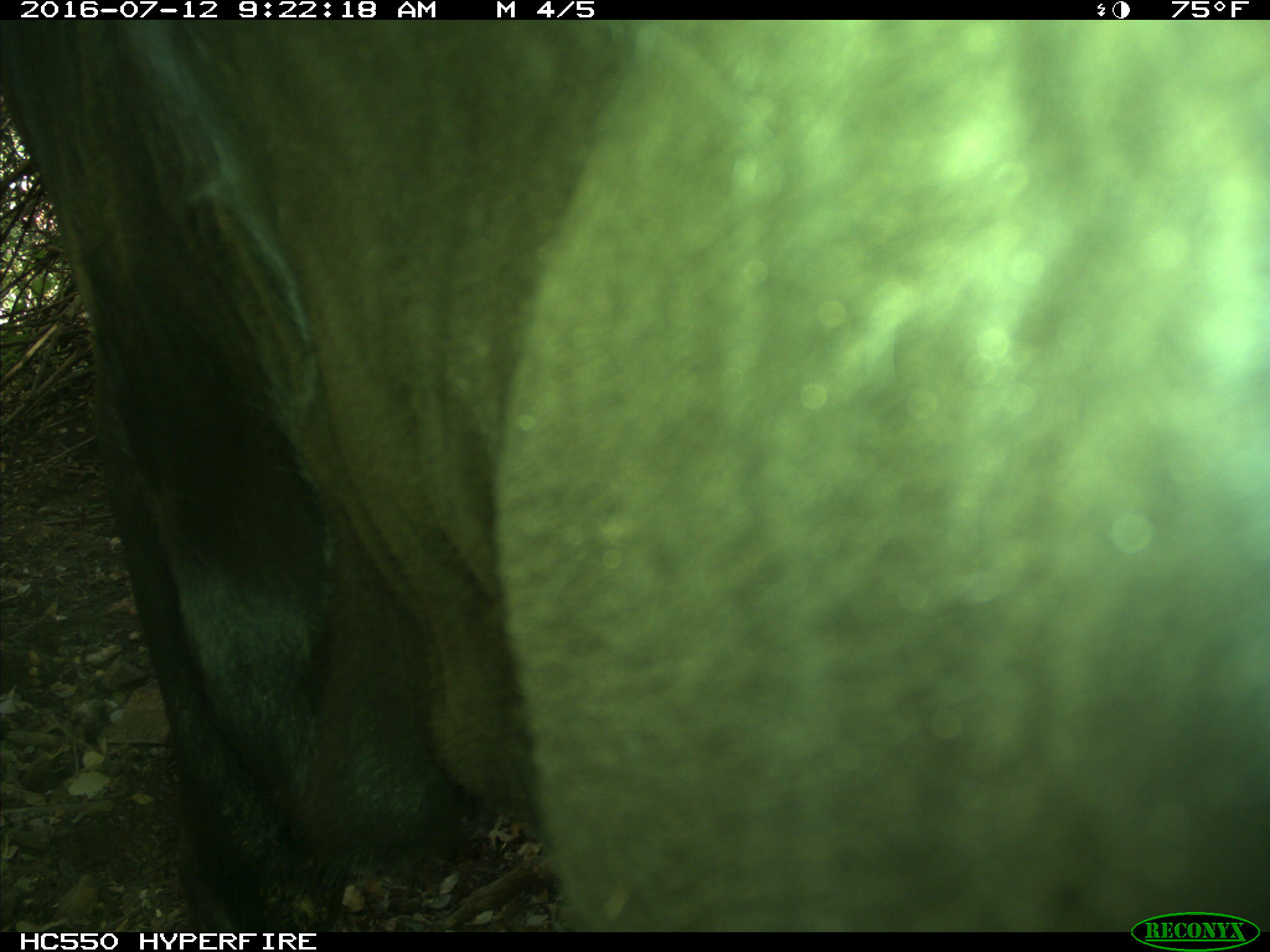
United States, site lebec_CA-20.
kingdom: Animalia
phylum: Chordata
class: Mammalia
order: Artiodactyla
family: Bovidae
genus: Bos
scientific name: Bos taurus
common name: domestic cow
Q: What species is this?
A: Bos taurus (domestic cow).